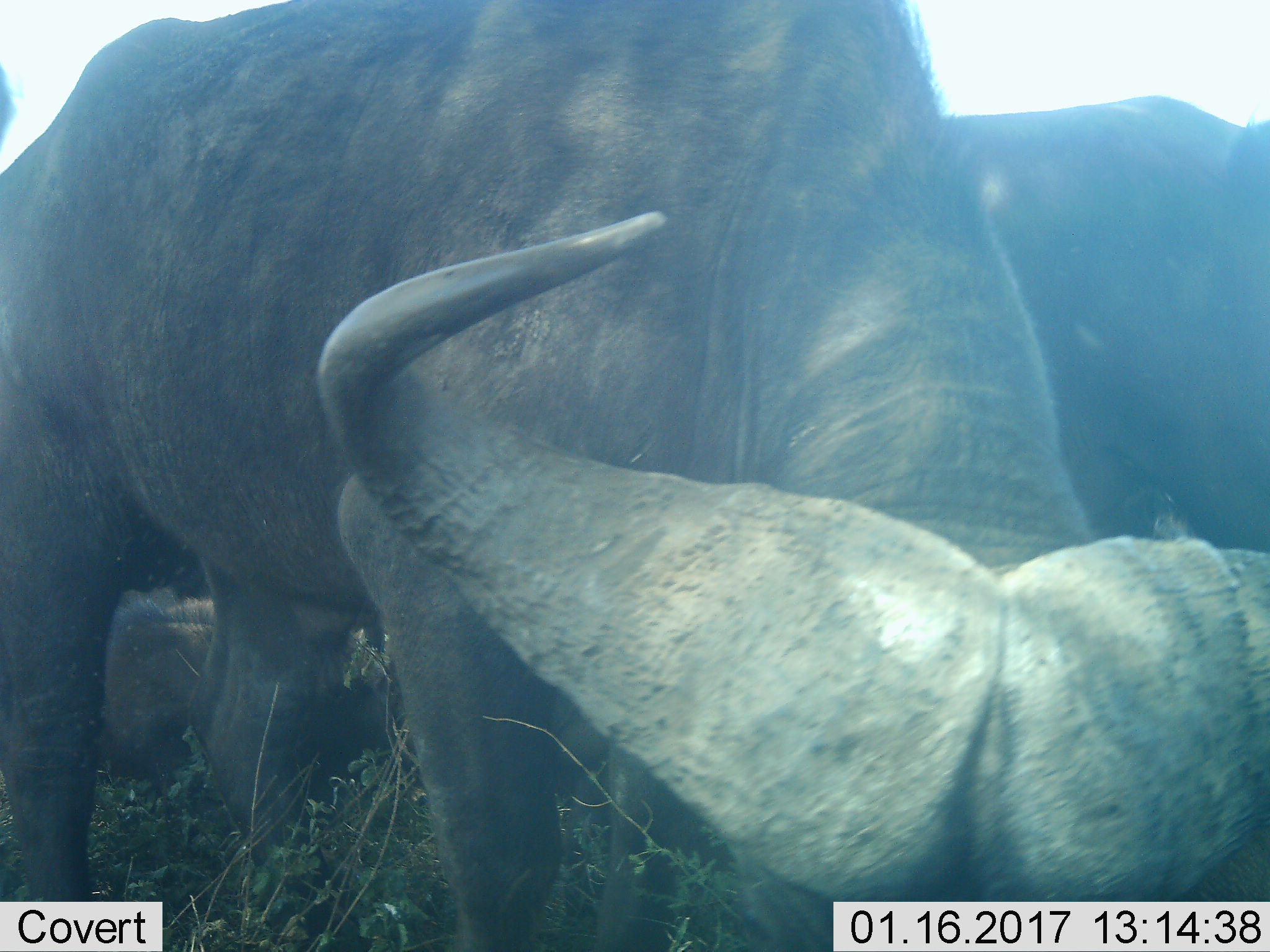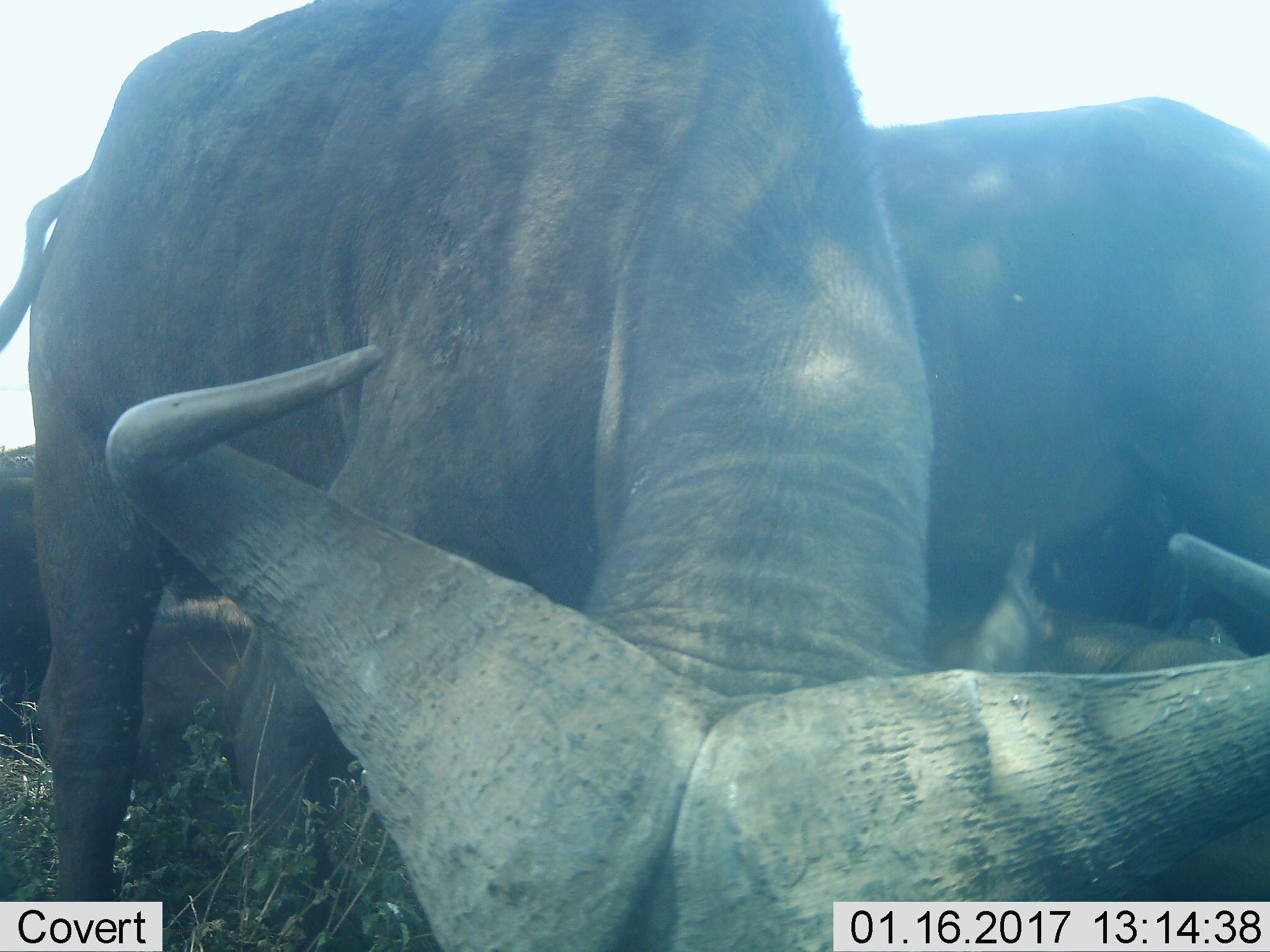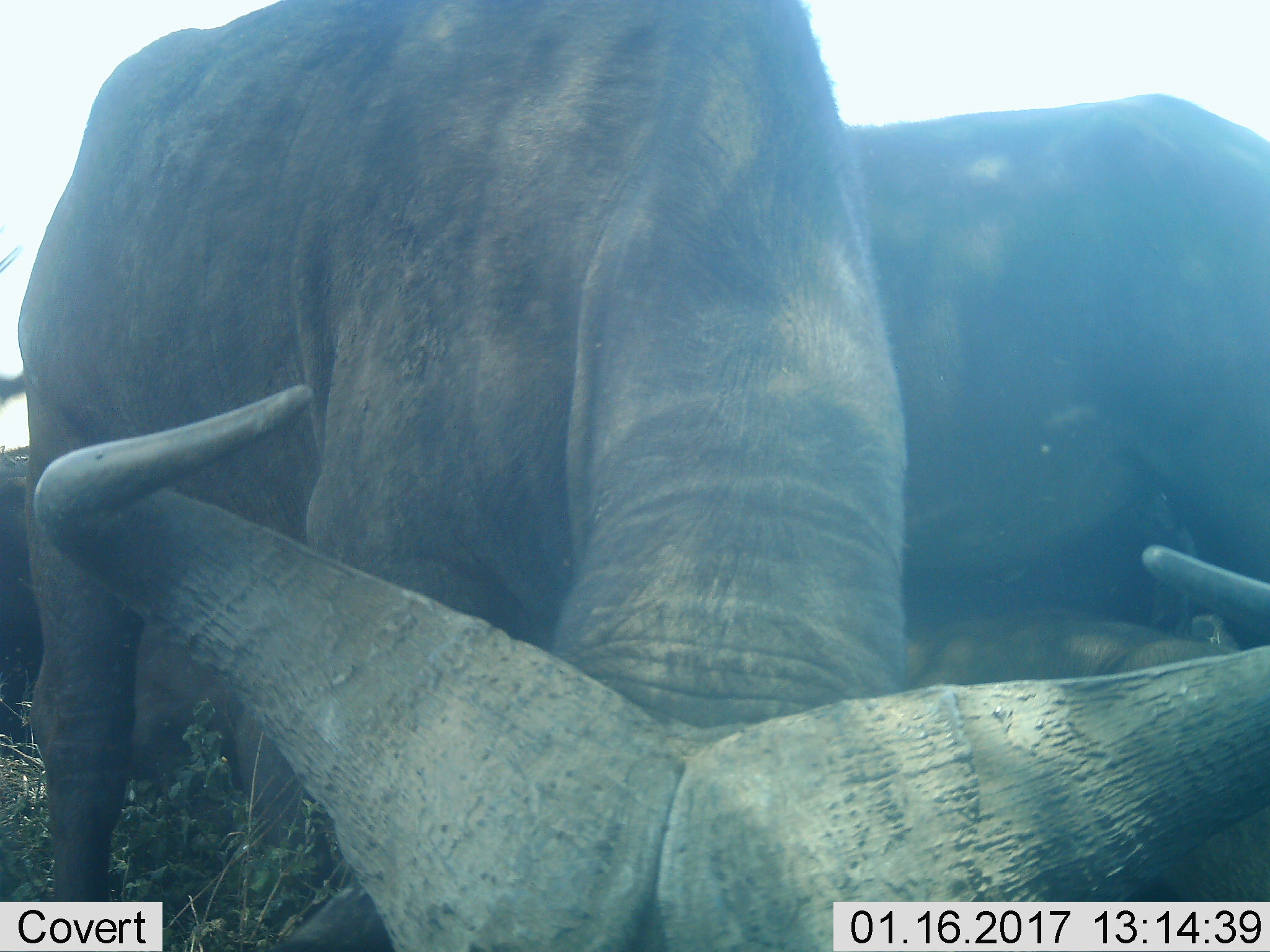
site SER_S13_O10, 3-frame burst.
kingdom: Animalia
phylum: Chordata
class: Mammalia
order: Artiodactyla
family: Bovidae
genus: Syncerus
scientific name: Syncerus caffer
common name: african buffalo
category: buffalo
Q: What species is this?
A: Buffalo (african buffalo) (Syncerus caffer).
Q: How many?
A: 2.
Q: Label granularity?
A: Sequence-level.